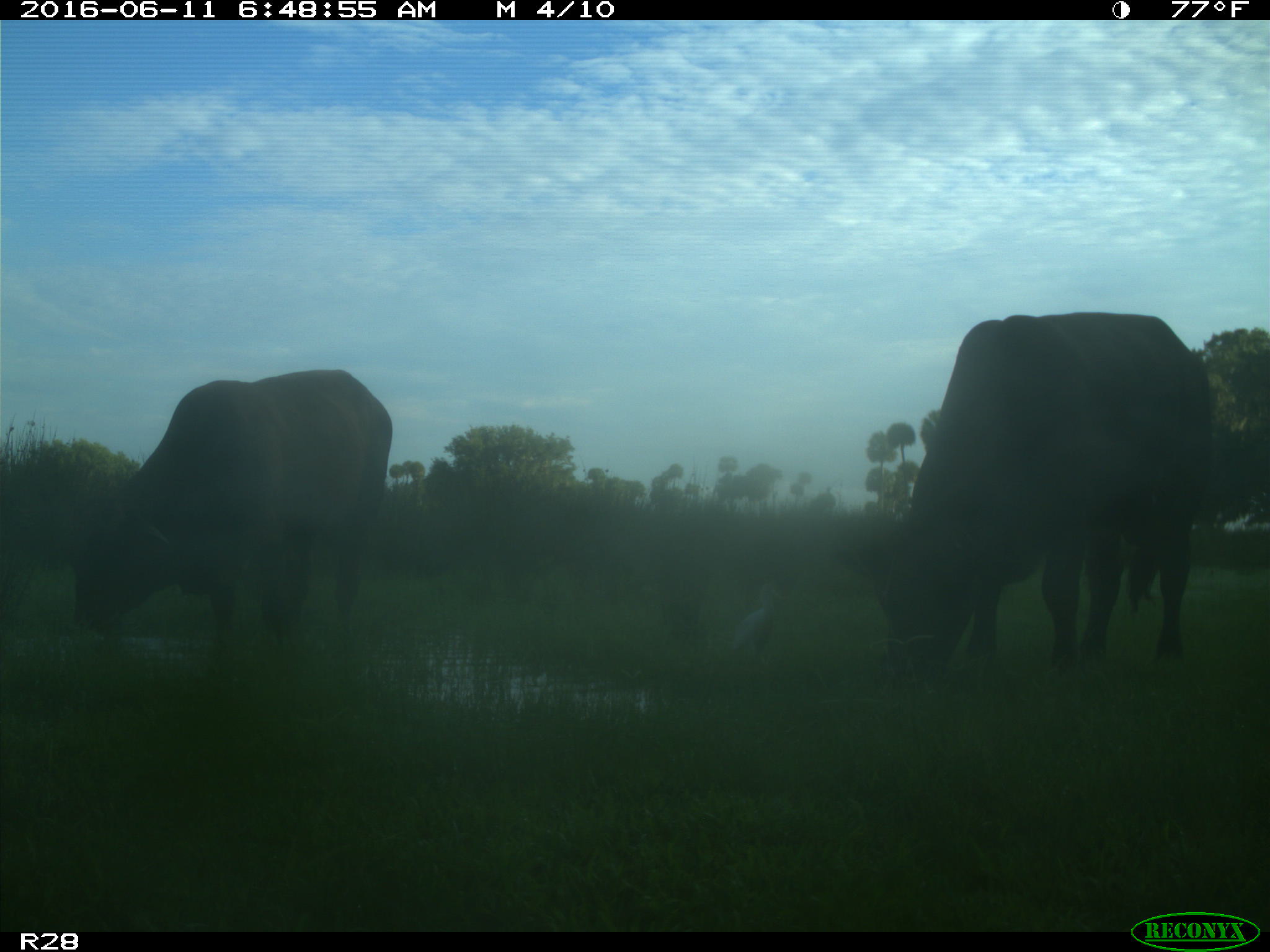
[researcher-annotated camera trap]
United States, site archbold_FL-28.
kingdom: Animalia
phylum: Chordata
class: Mammalia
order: Artiodactyla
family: Bovidae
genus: Bos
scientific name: Bos taurus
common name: domestic cow